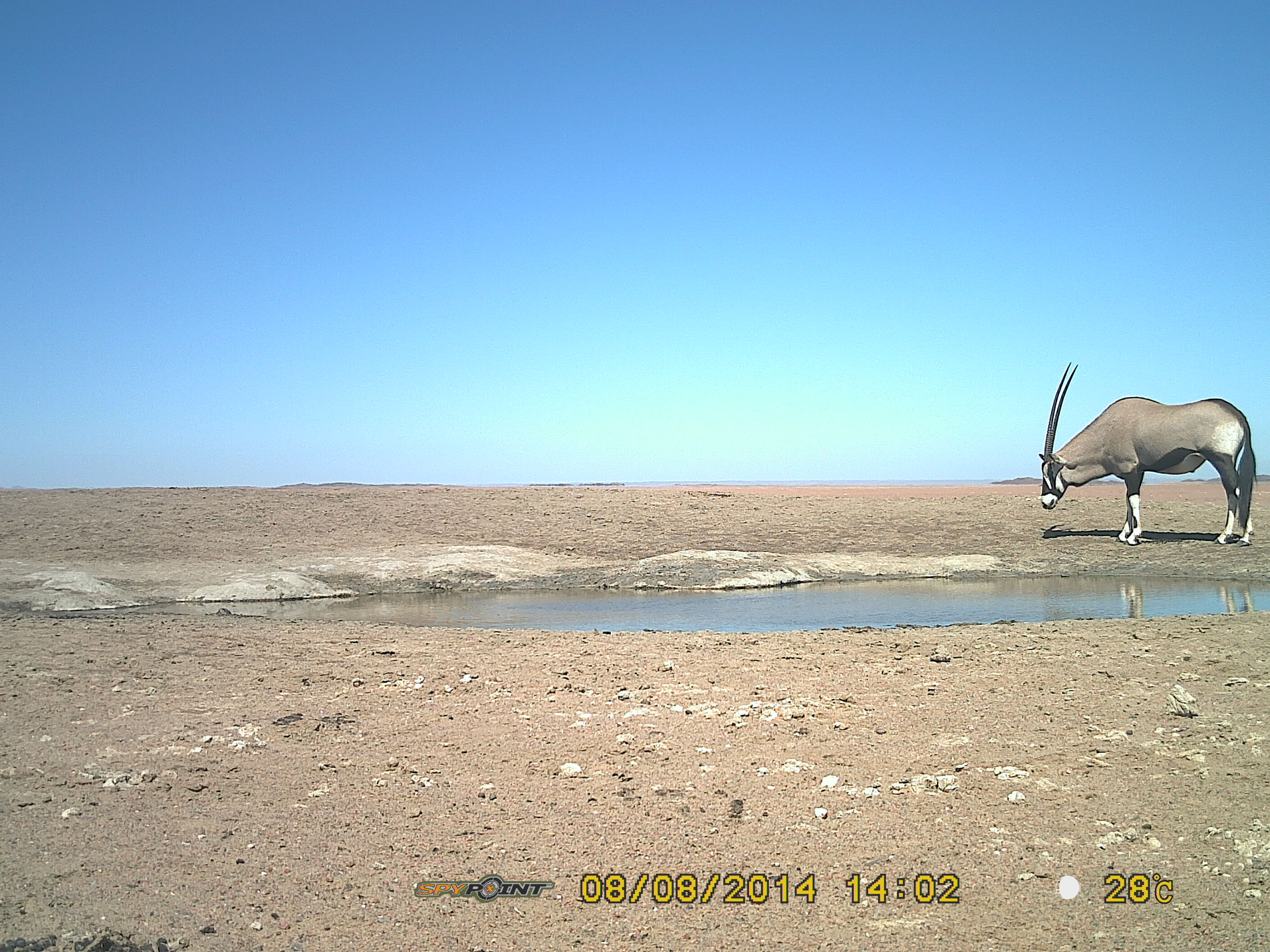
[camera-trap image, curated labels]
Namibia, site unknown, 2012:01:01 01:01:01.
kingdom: Animalia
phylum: Chordata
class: Mammalia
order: Artiodactyla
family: Bovidae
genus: Oryx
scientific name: Oryx gazella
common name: gemsbok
Oryx gazella (gemsbok).